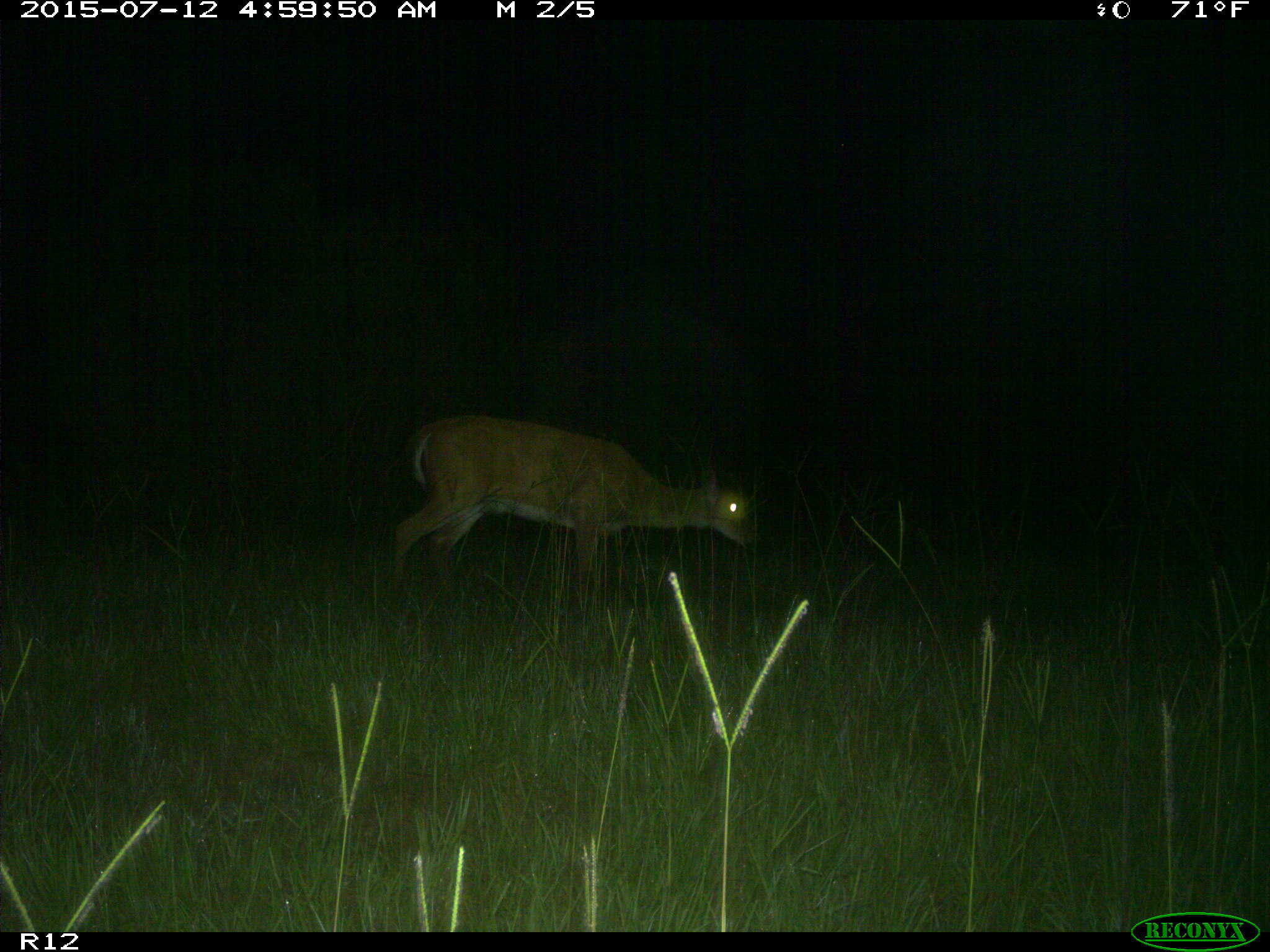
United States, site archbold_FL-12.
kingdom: Animalia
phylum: Chordata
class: Mammalia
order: Artiodactyla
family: Cervidae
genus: Odocoileus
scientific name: Odocoileus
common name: deer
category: unidentified deer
Unidentified deer (deer) (Odocoileus).